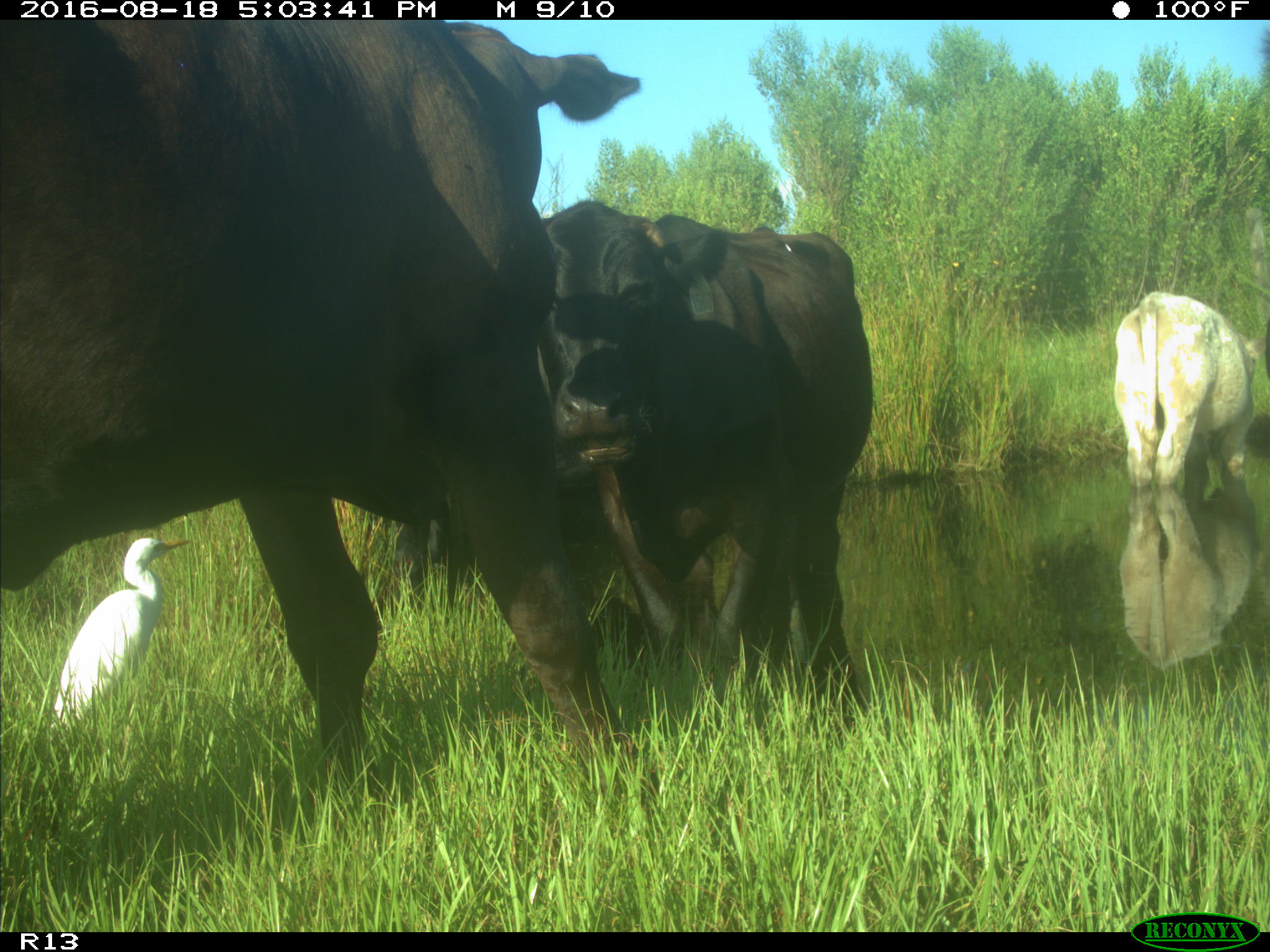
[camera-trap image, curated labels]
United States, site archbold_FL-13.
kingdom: Animalia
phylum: Chordata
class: Mammalia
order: Artiodactyla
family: Bovidae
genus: Bos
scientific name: Bos taurus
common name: domestic cow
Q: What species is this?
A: Bos taurus (domestic cow).